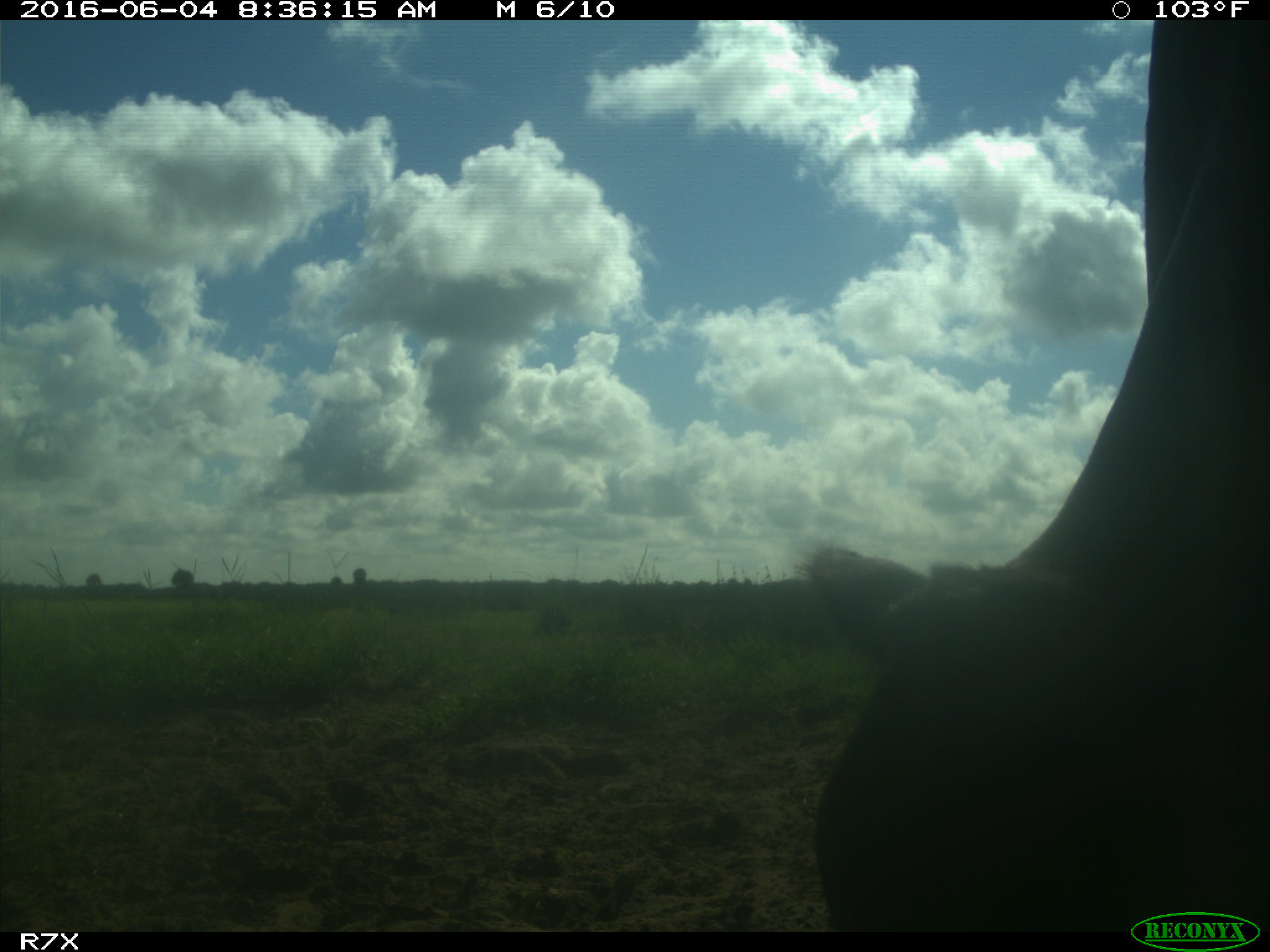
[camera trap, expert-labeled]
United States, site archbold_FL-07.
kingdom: Animalia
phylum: Chordata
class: Mammalia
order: Artiodactyla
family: Bovidae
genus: Bos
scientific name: Bos taurus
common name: domestic cow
Bos taurus (domestic cow).